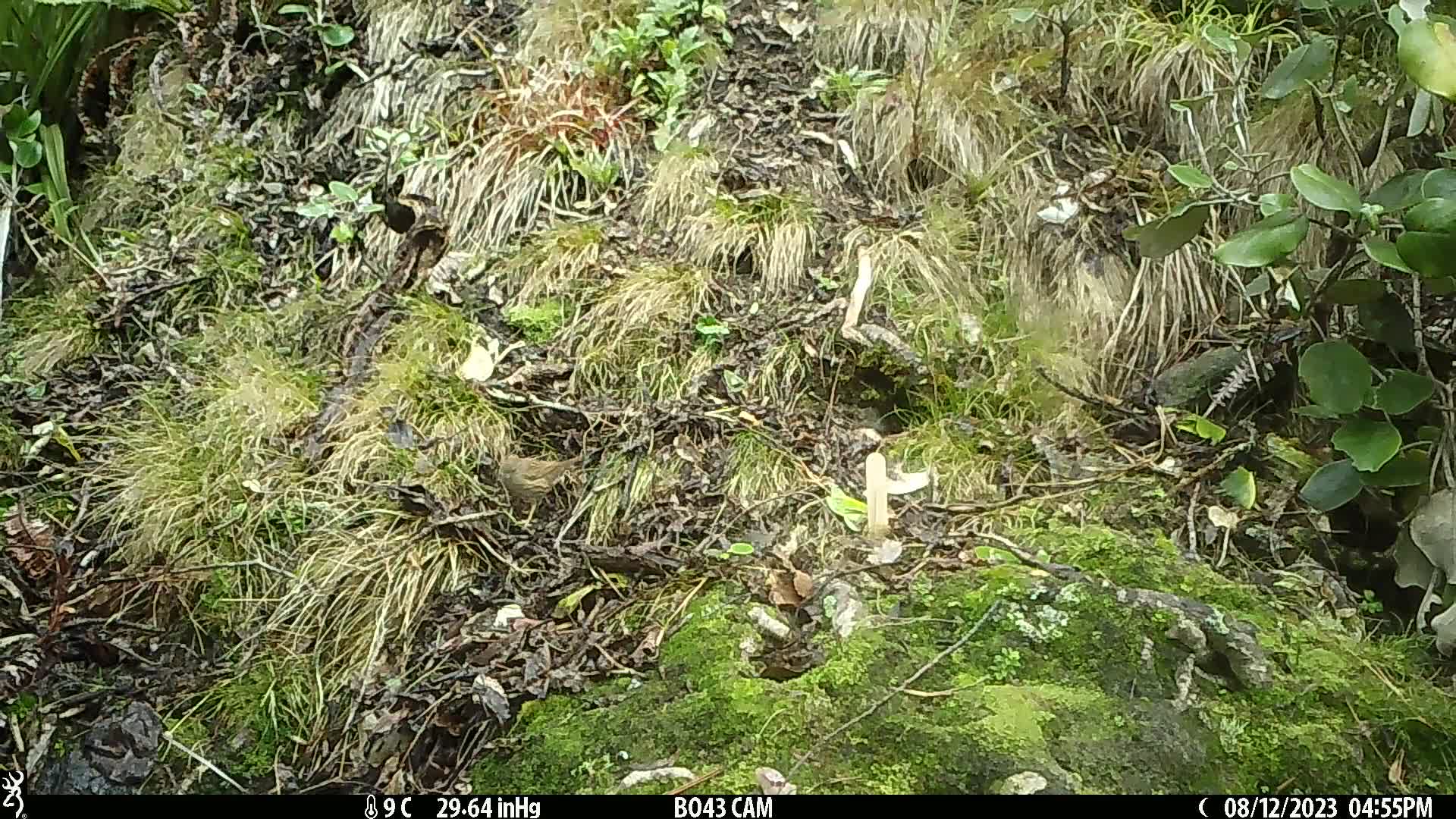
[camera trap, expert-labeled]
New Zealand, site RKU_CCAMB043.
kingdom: Animalia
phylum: Chordata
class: Aves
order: Passeriformes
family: Prunellidae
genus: Prunella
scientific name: Prunella modularis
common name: dunnock